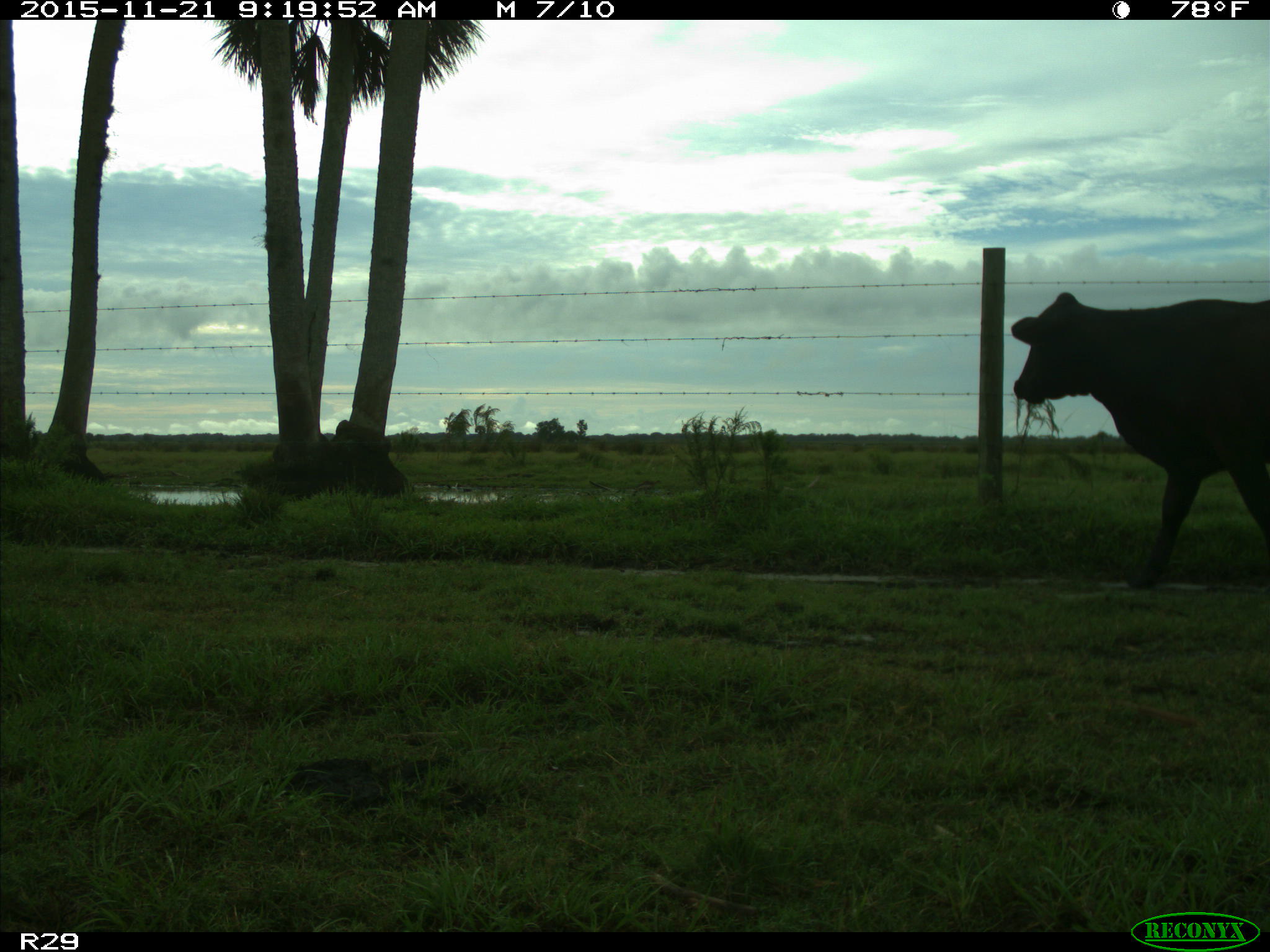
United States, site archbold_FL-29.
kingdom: Animalia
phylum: Chordata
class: Mammalia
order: Artiodactyla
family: Bovidae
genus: Bos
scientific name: Bos taurus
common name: domestic cow